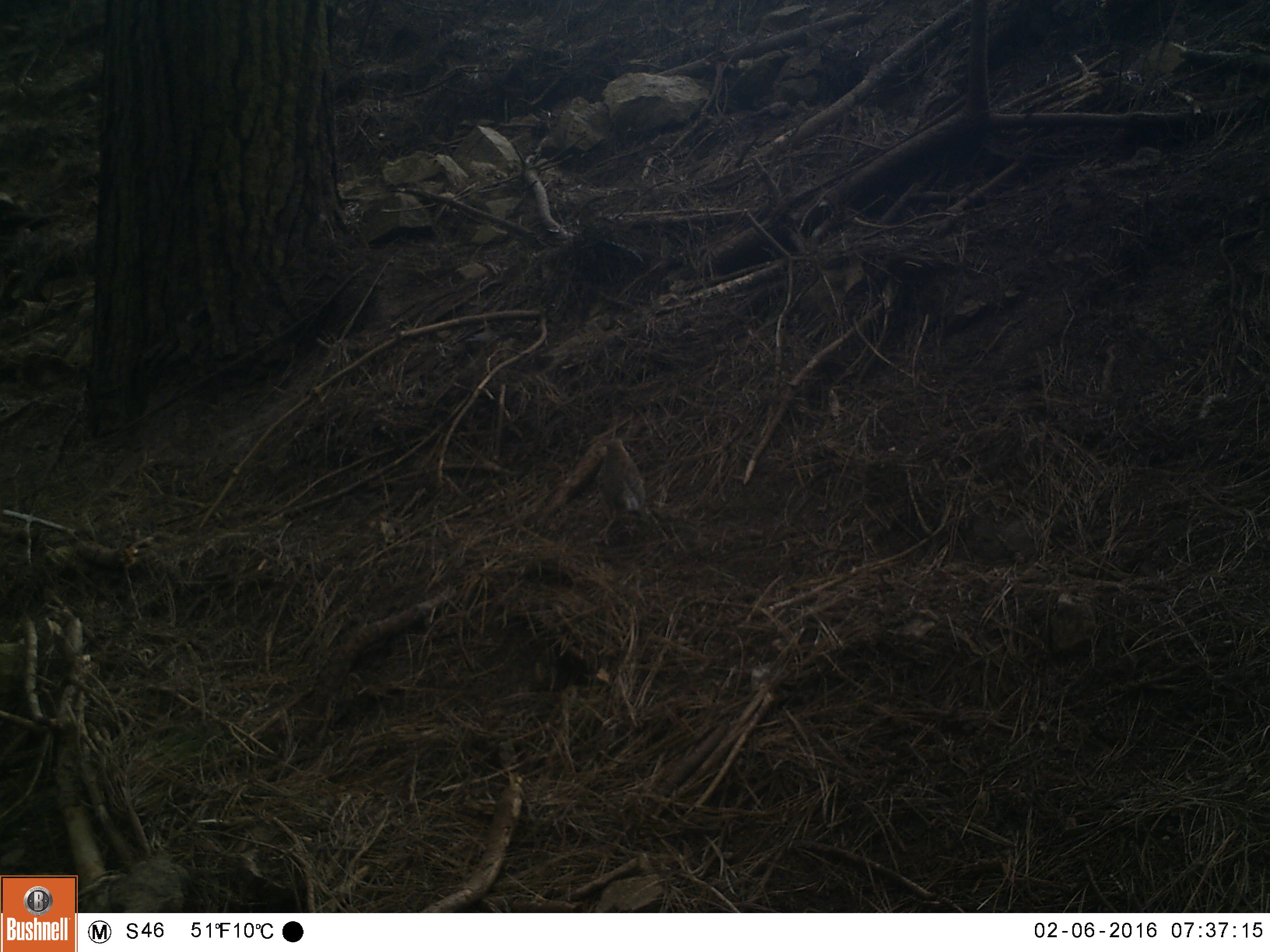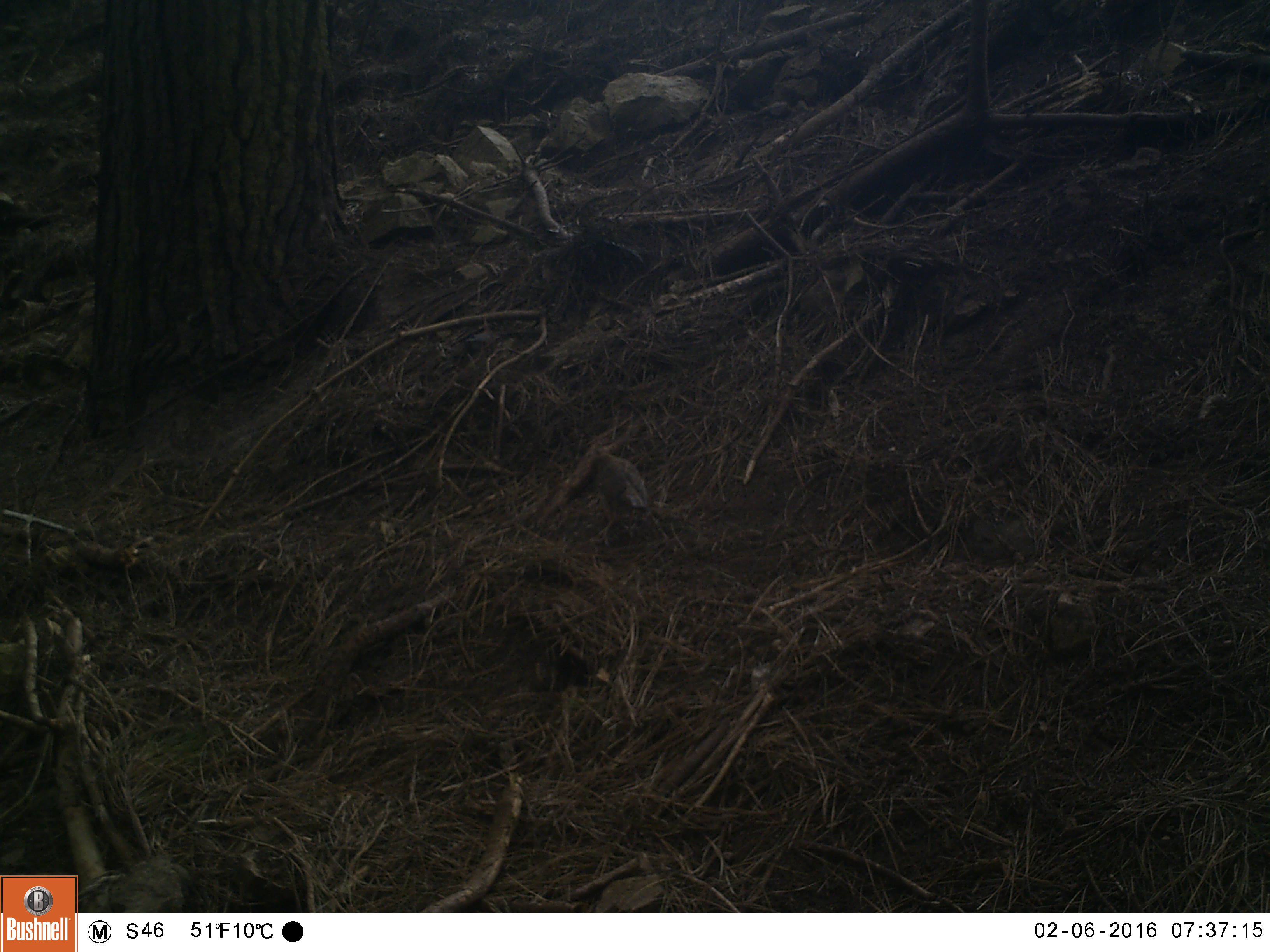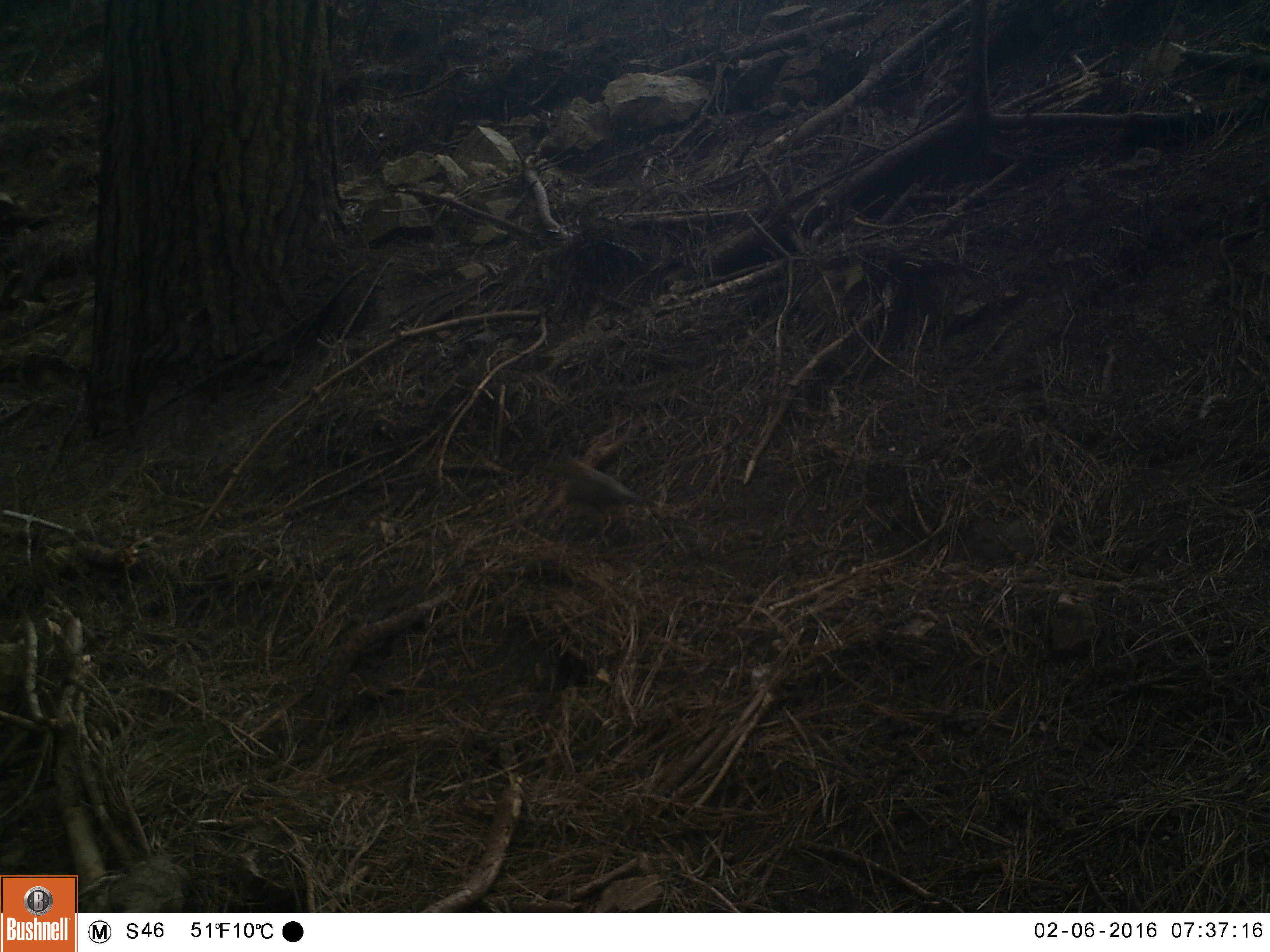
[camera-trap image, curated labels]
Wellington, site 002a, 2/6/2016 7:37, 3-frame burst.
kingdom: Animalia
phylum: Chordata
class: Aves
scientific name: Aves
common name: bird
Bird (Aves).